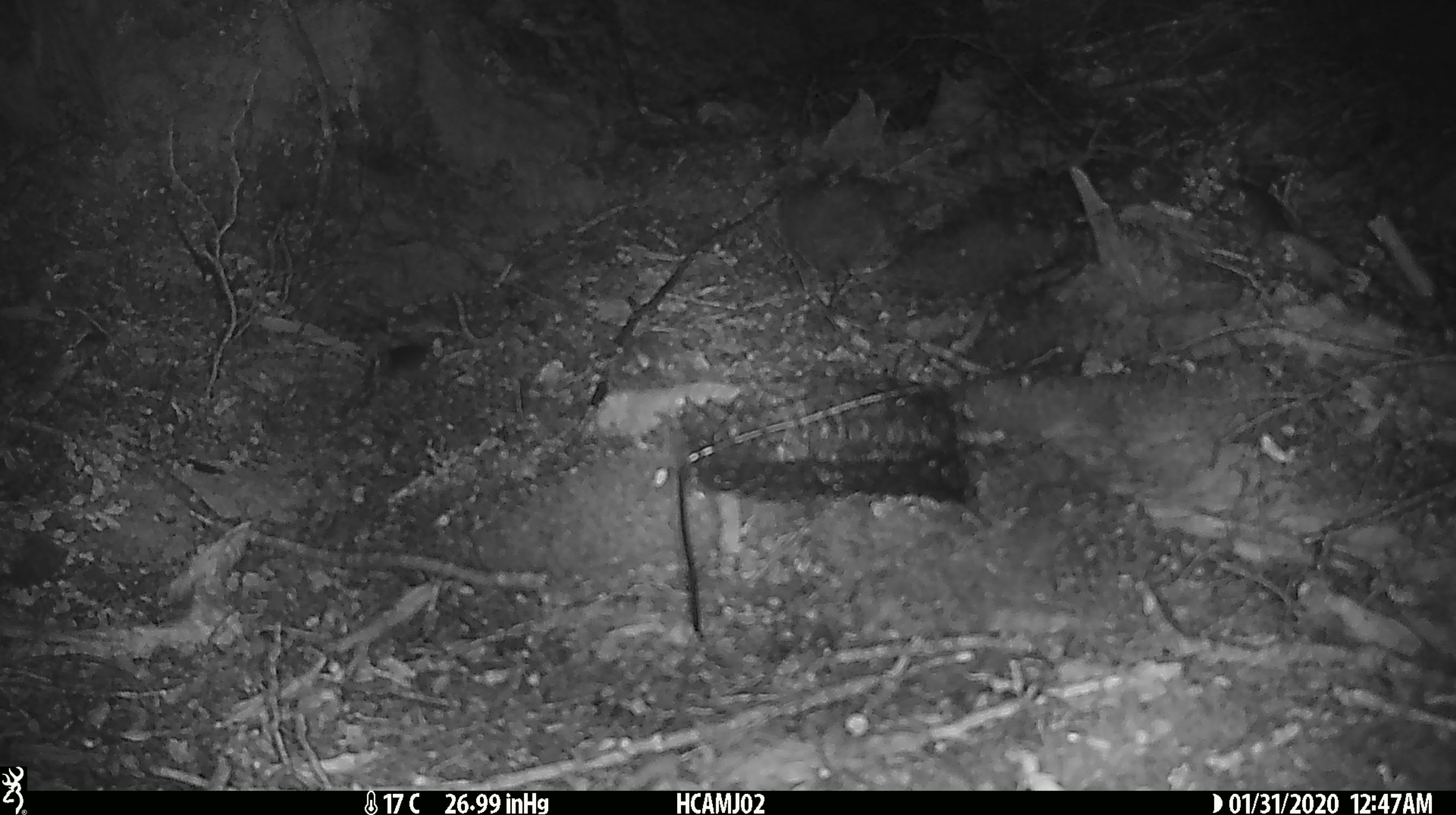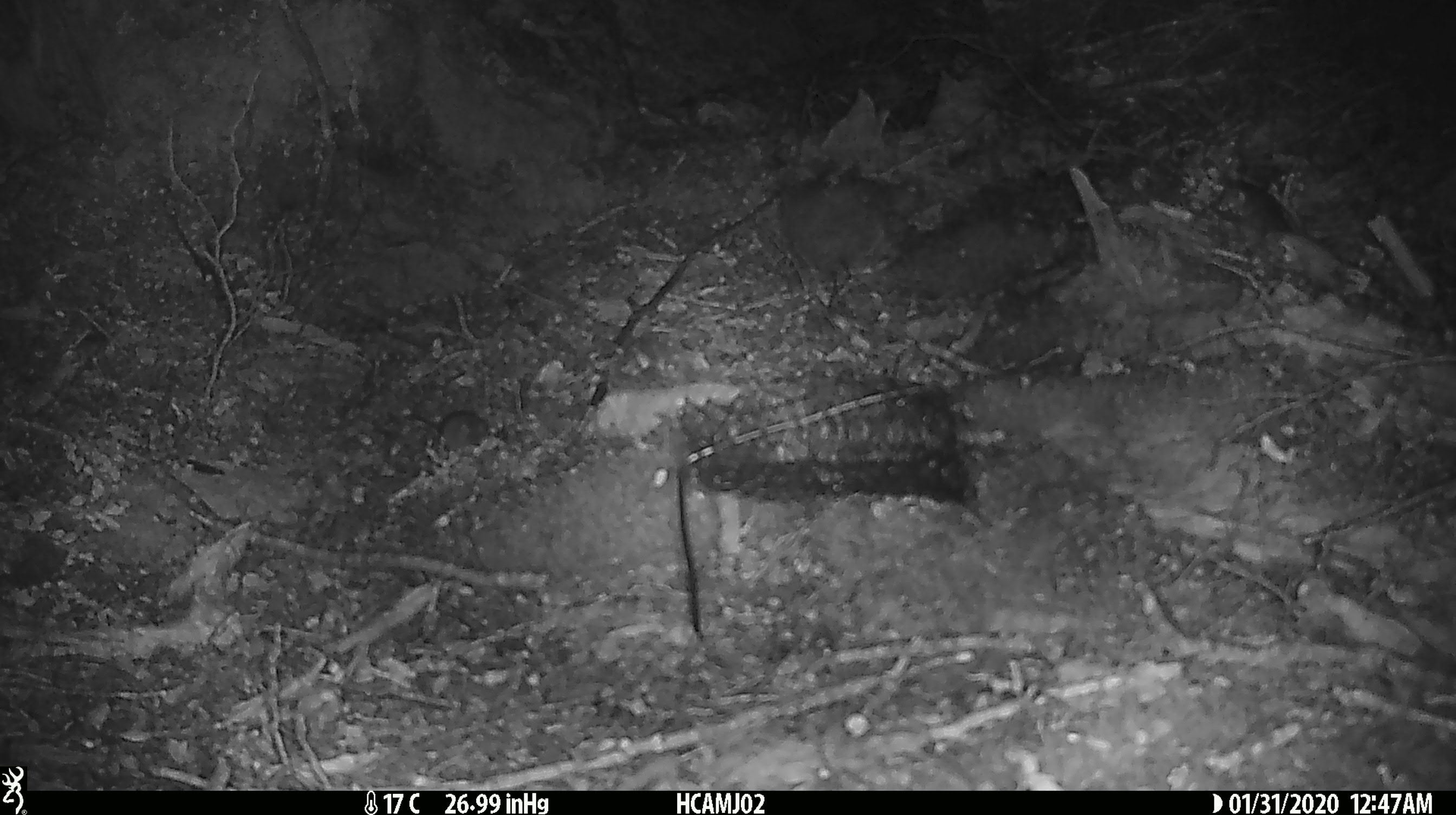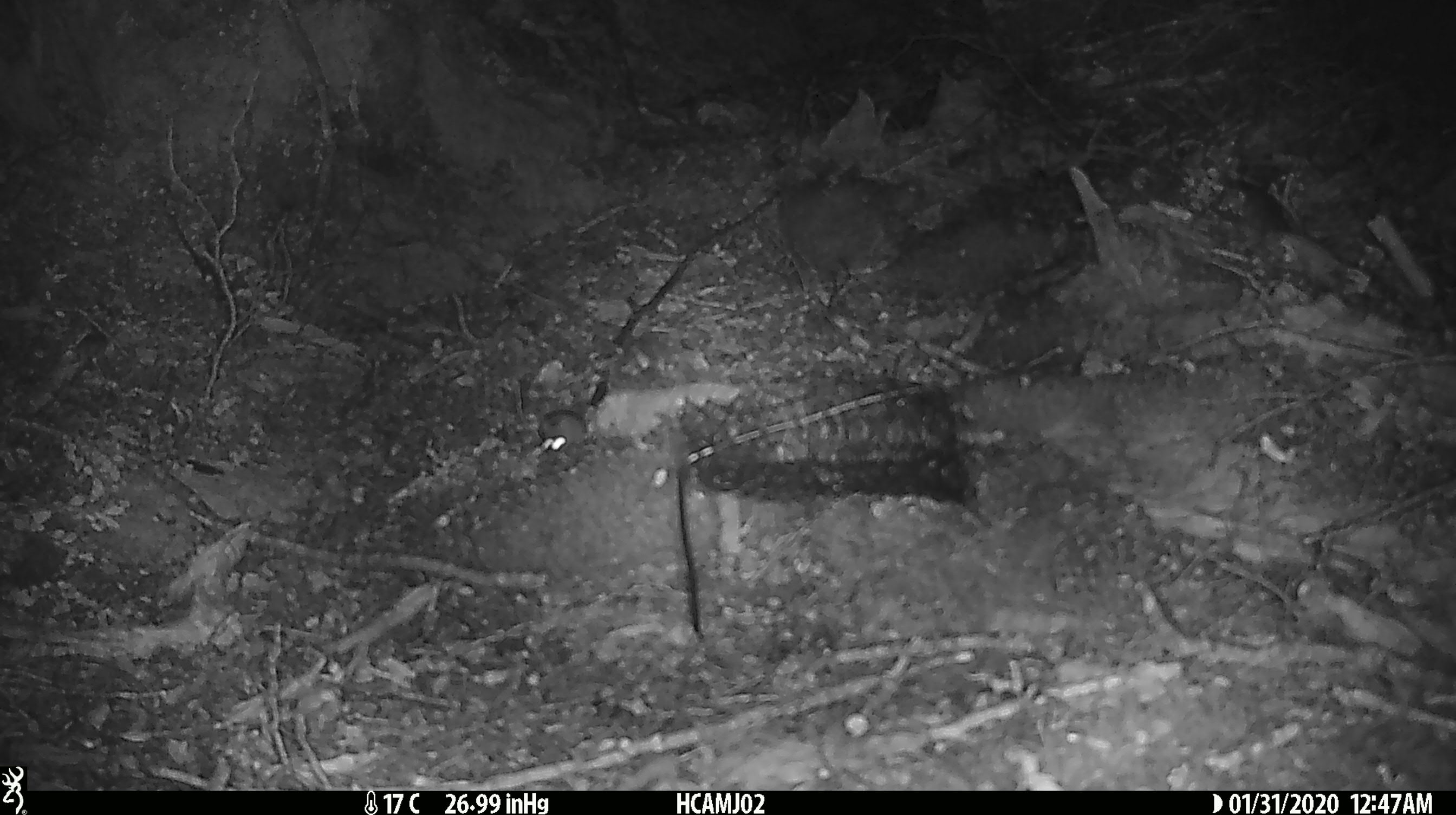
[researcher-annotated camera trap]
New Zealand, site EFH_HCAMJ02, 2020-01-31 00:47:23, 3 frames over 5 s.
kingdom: Animalia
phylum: Chordata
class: Mammalia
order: Rodentia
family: Muridae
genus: Mus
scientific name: Mus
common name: mouse